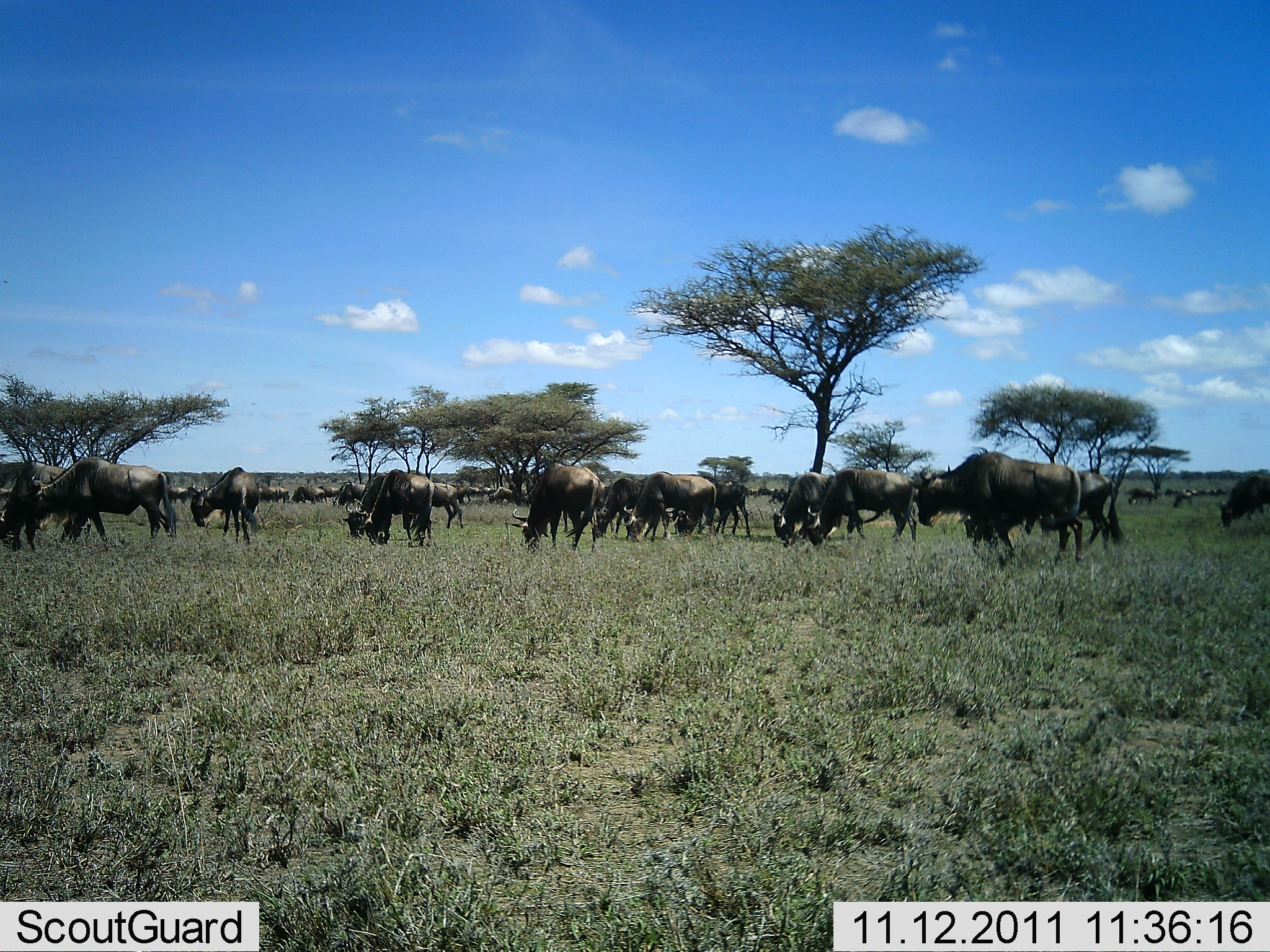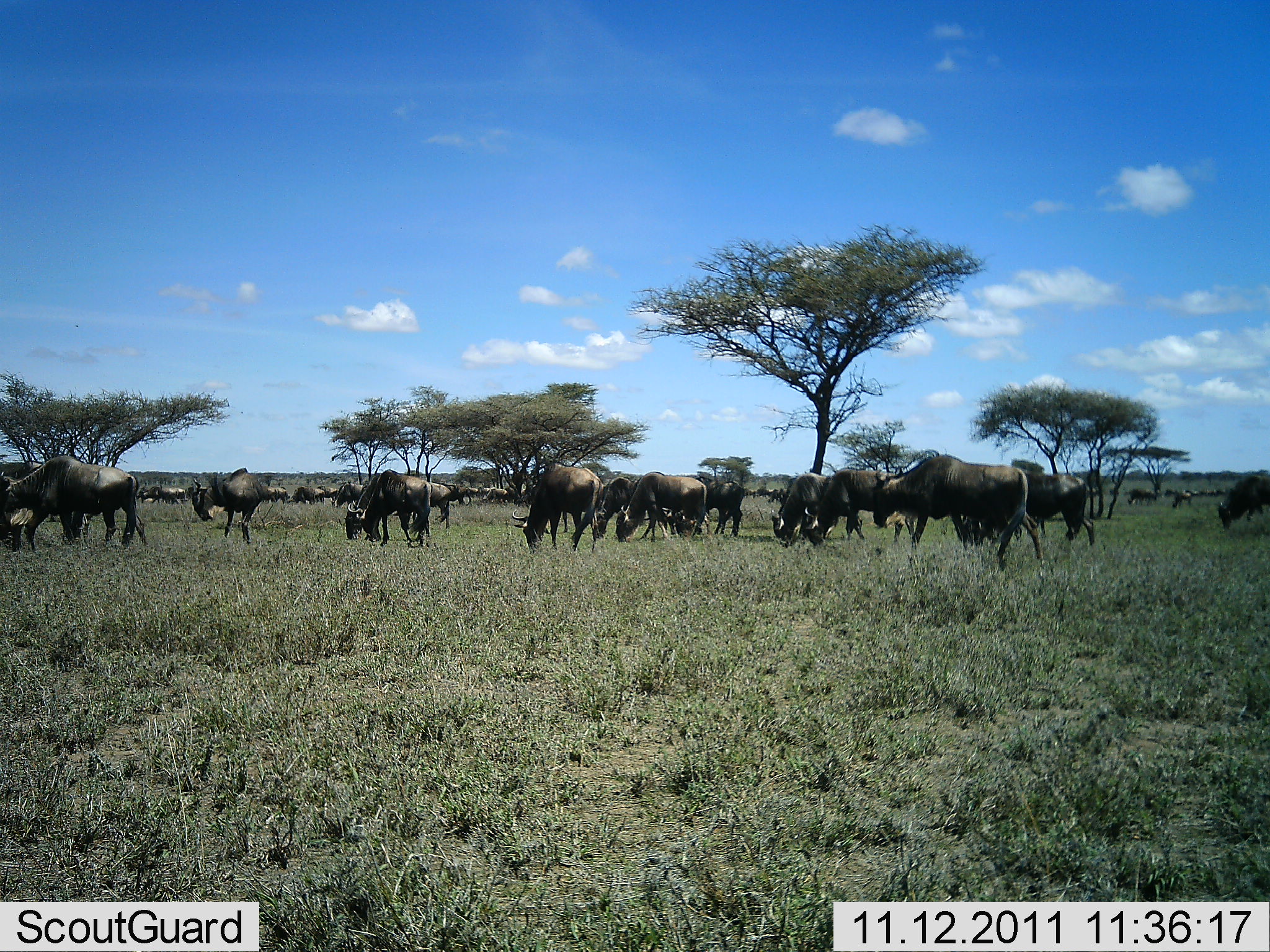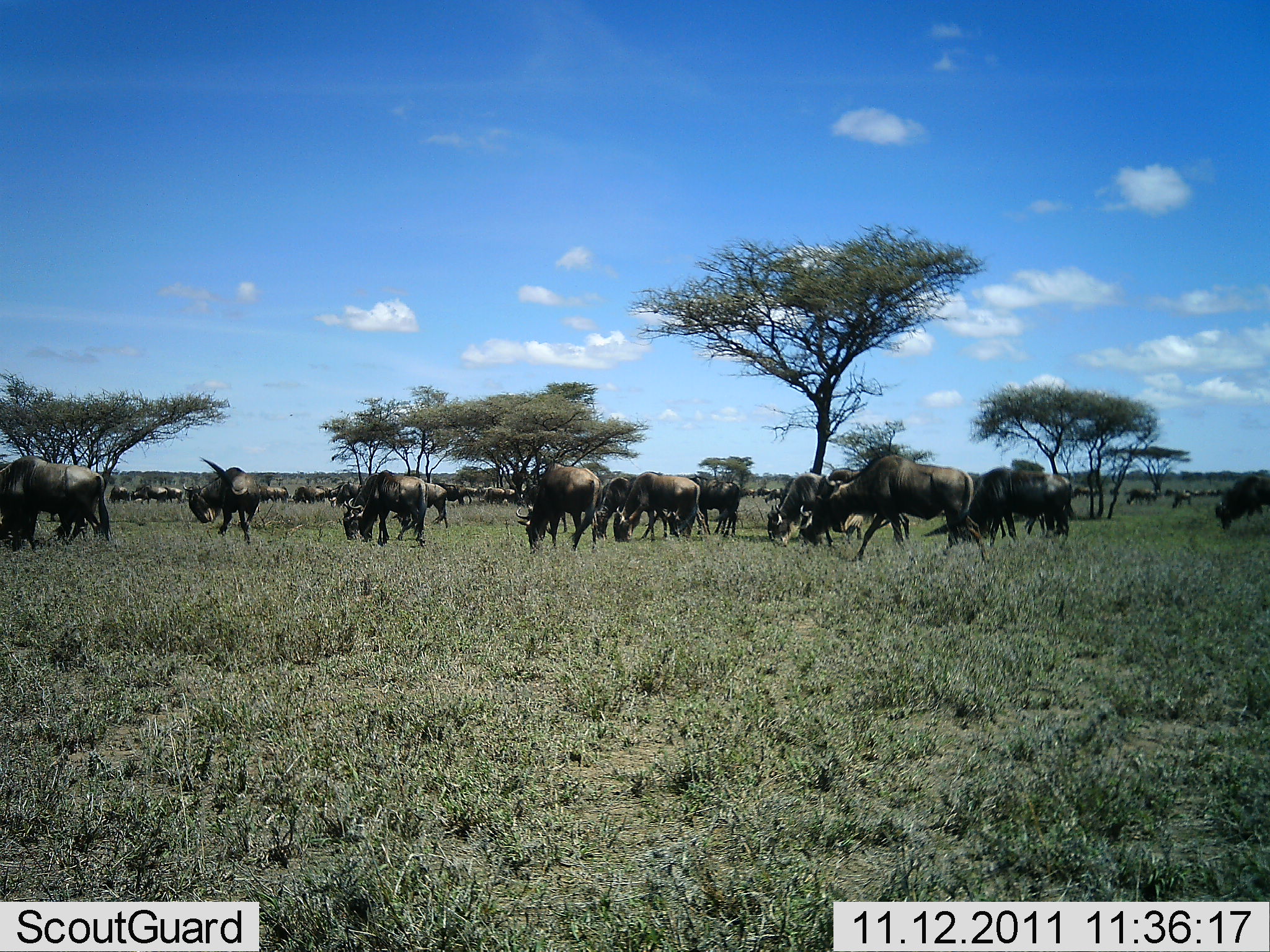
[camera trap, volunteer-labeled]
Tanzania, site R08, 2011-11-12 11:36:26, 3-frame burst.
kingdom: Animalia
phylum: Chordata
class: Mammalia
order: Artiodactyla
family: Bovidae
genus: Connochaetes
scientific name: Connochaetes taurinus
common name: blue wildebeest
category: wildebeest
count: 11-50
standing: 31%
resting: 0%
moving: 31%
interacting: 8%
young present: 0%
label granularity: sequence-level